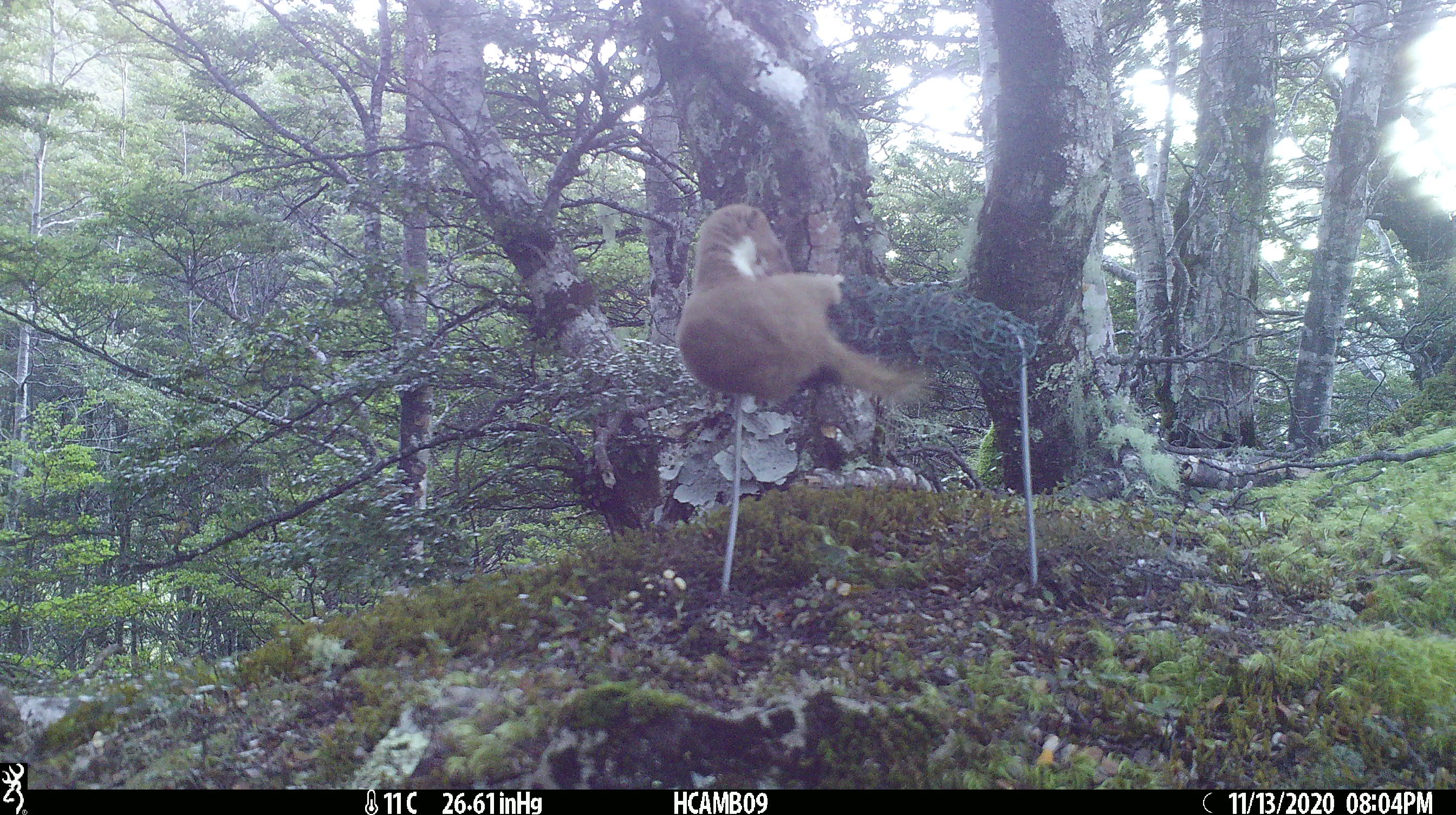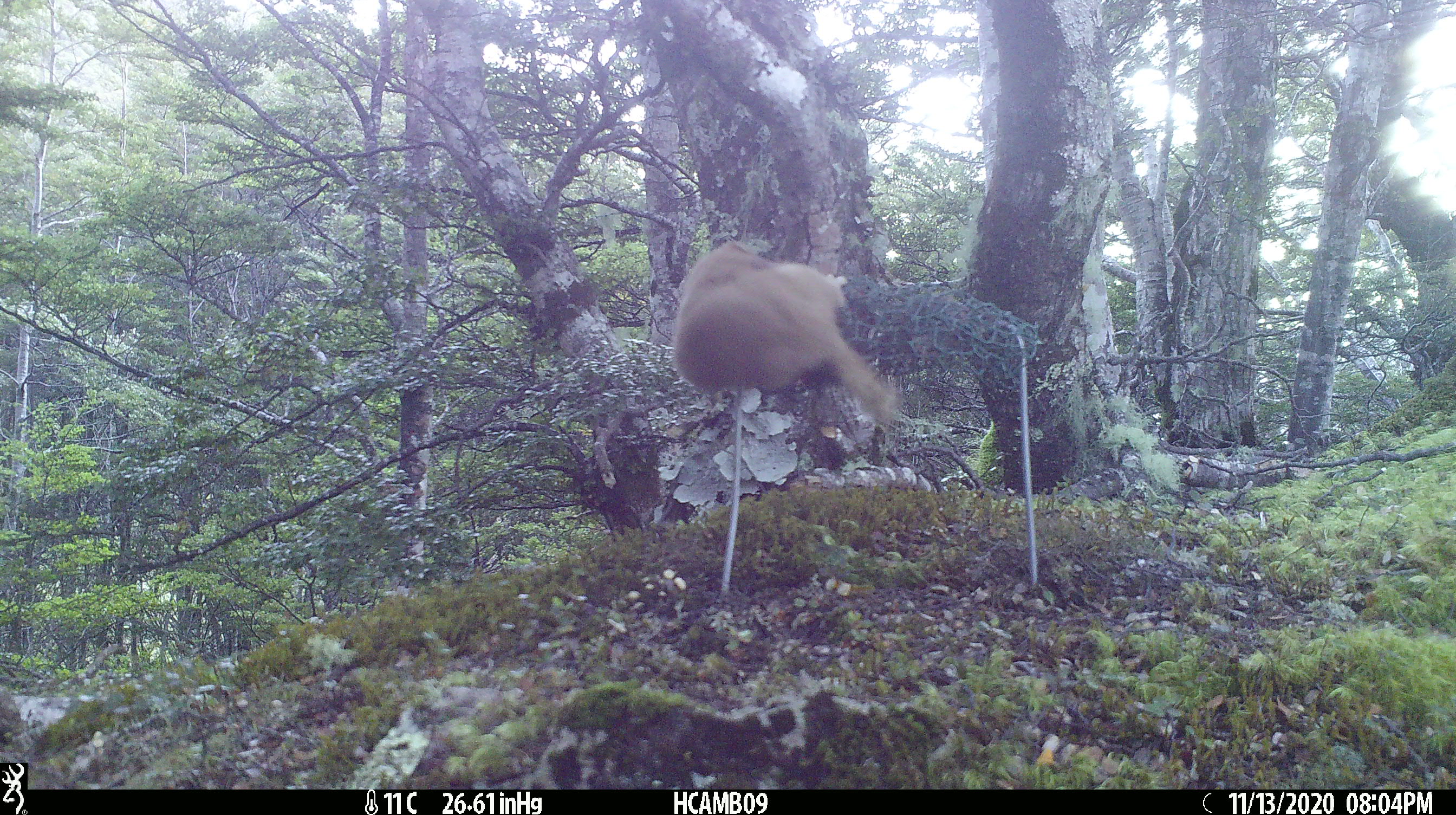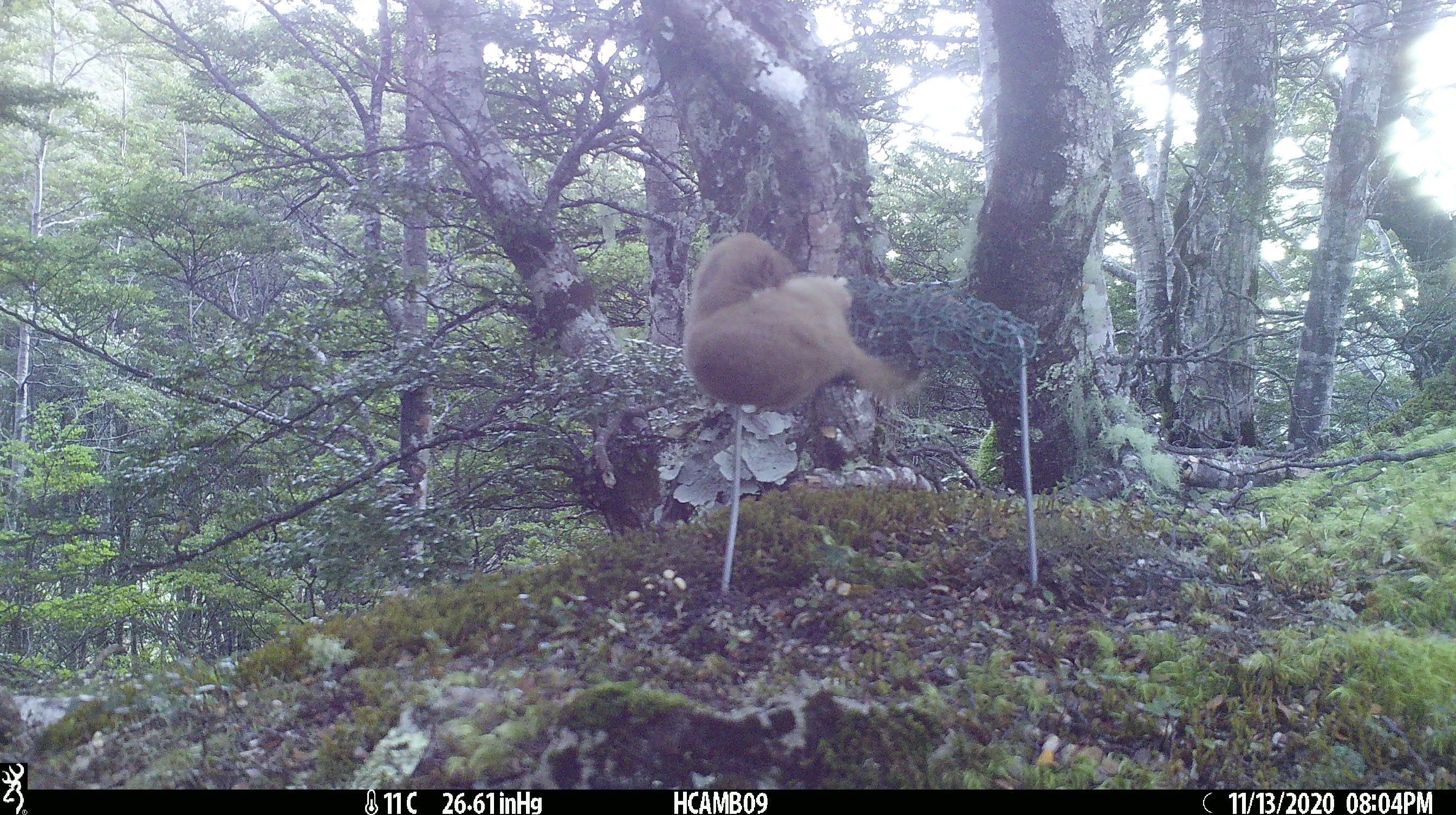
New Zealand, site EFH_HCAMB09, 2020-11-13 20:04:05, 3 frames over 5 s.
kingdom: Animalia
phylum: Chordata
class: Mammalia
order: Carnivora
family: Mustelidae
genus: Mustela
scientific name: Mustela nivalis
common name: least weasel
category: weasel